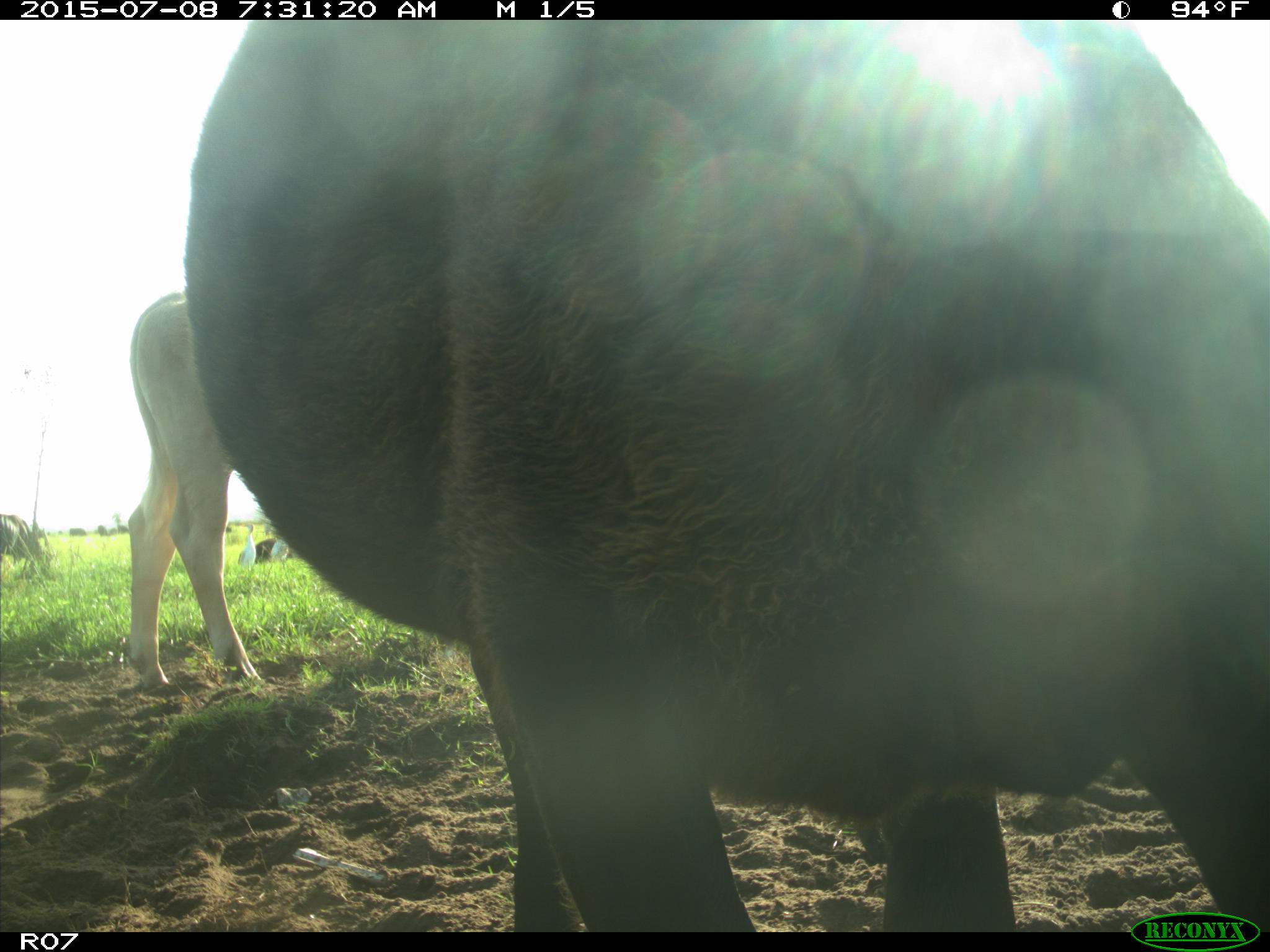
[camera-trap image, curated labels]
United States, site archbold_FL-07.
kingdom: Animalia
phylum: Chordata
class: Mammalia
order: Artiodactyla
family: Bovidae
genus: Bos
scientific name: Bos taurus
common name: domestic cow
Bos taurus (domestic cow).